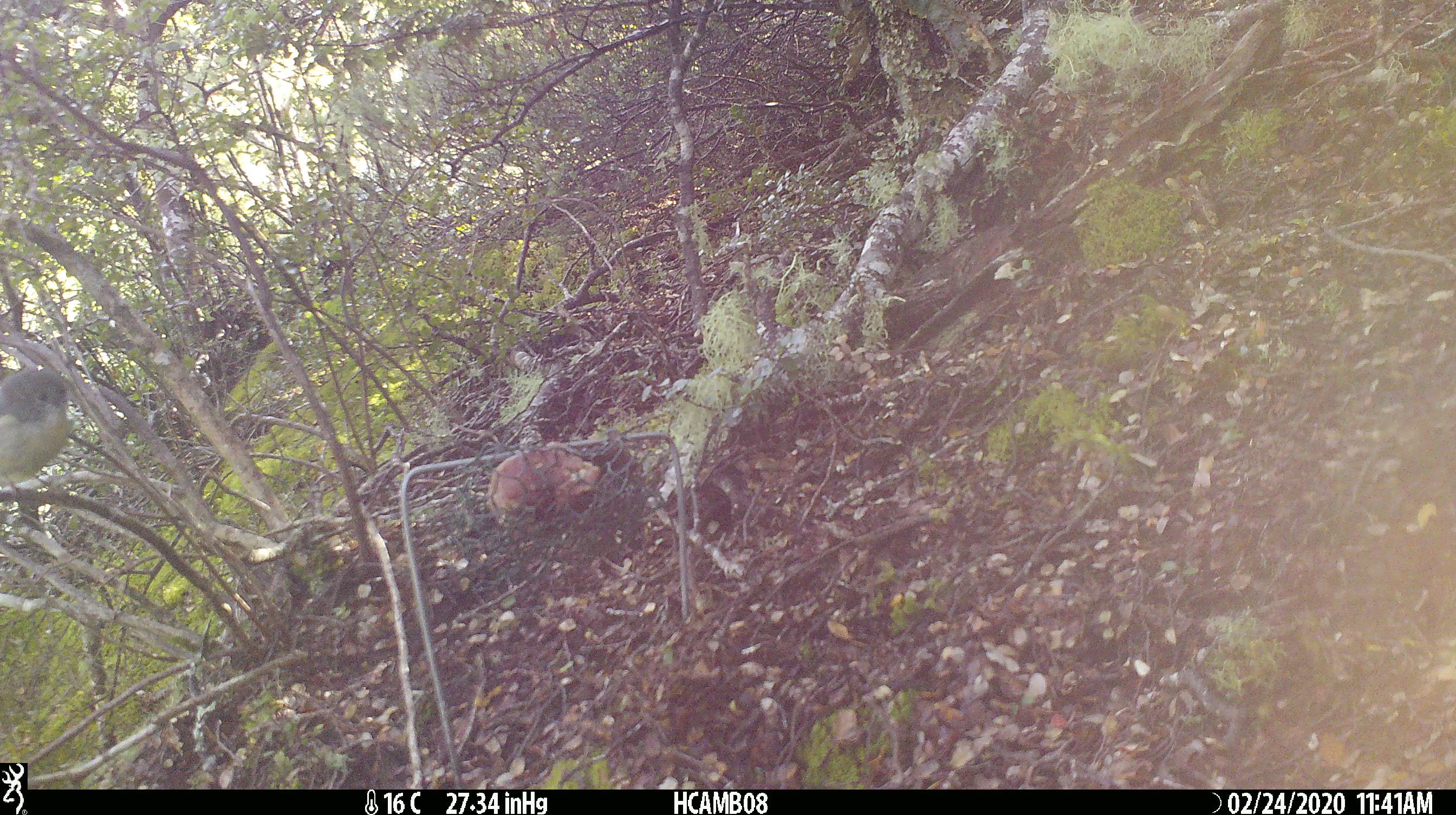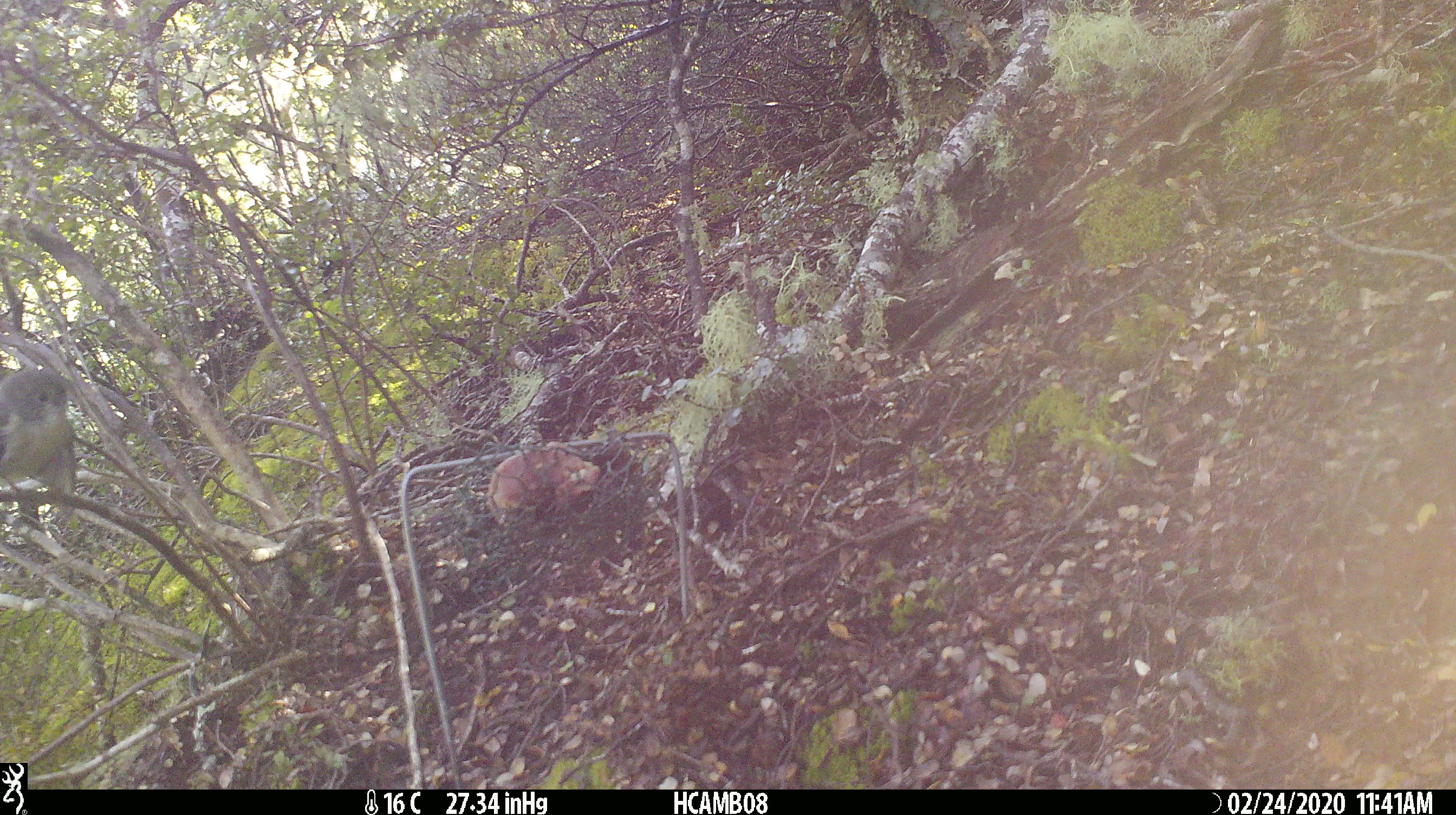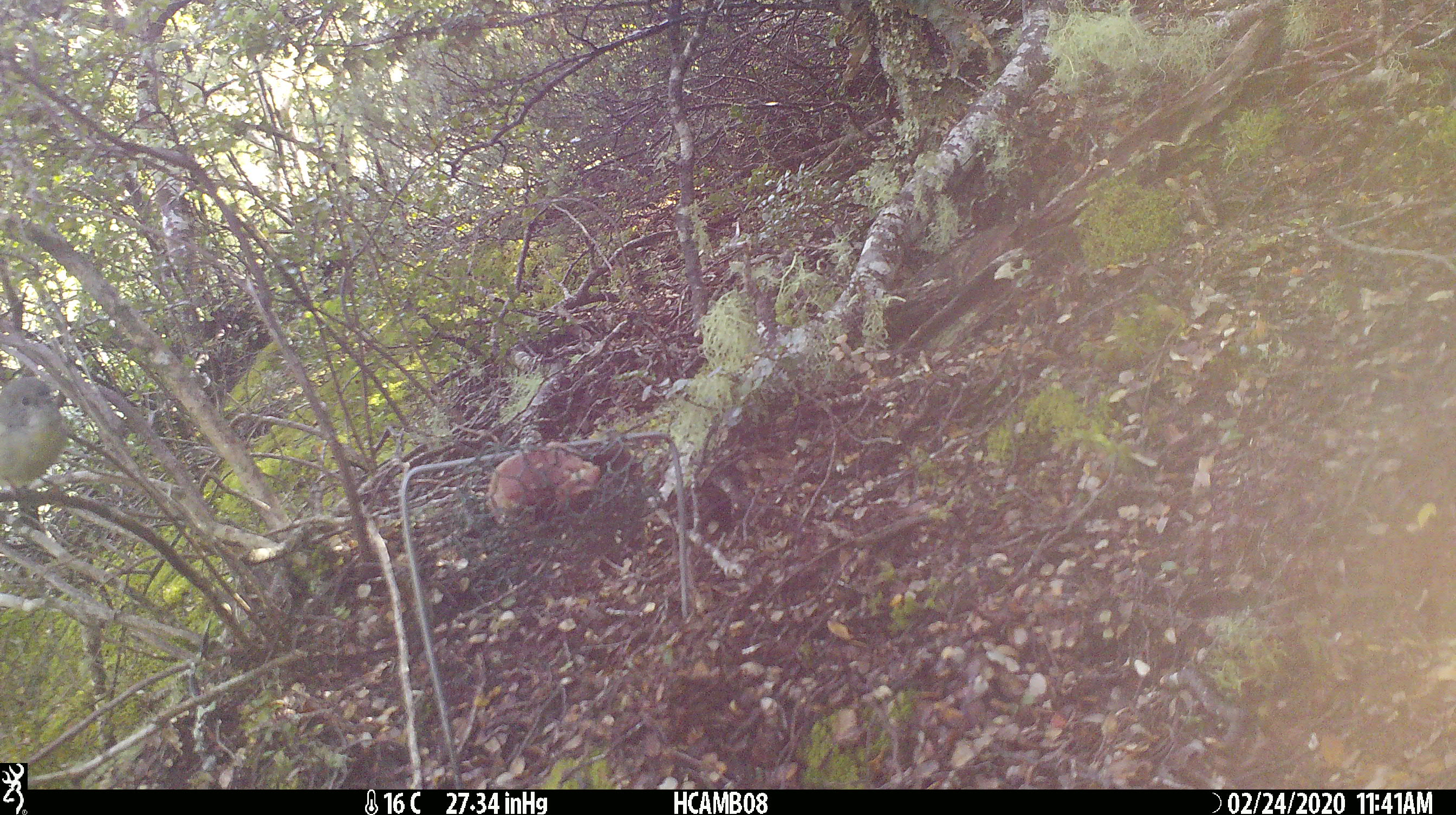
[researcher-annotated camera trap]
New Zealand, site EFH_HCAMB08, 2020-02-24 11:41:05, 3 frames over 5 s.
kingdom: Animalia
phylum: Chordata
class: Aves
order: Passeriformes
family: Petroicidae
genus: Petroica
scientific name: Petroica macrocephala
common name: tomtit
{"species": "tomtit (Petroica macrocephala)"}